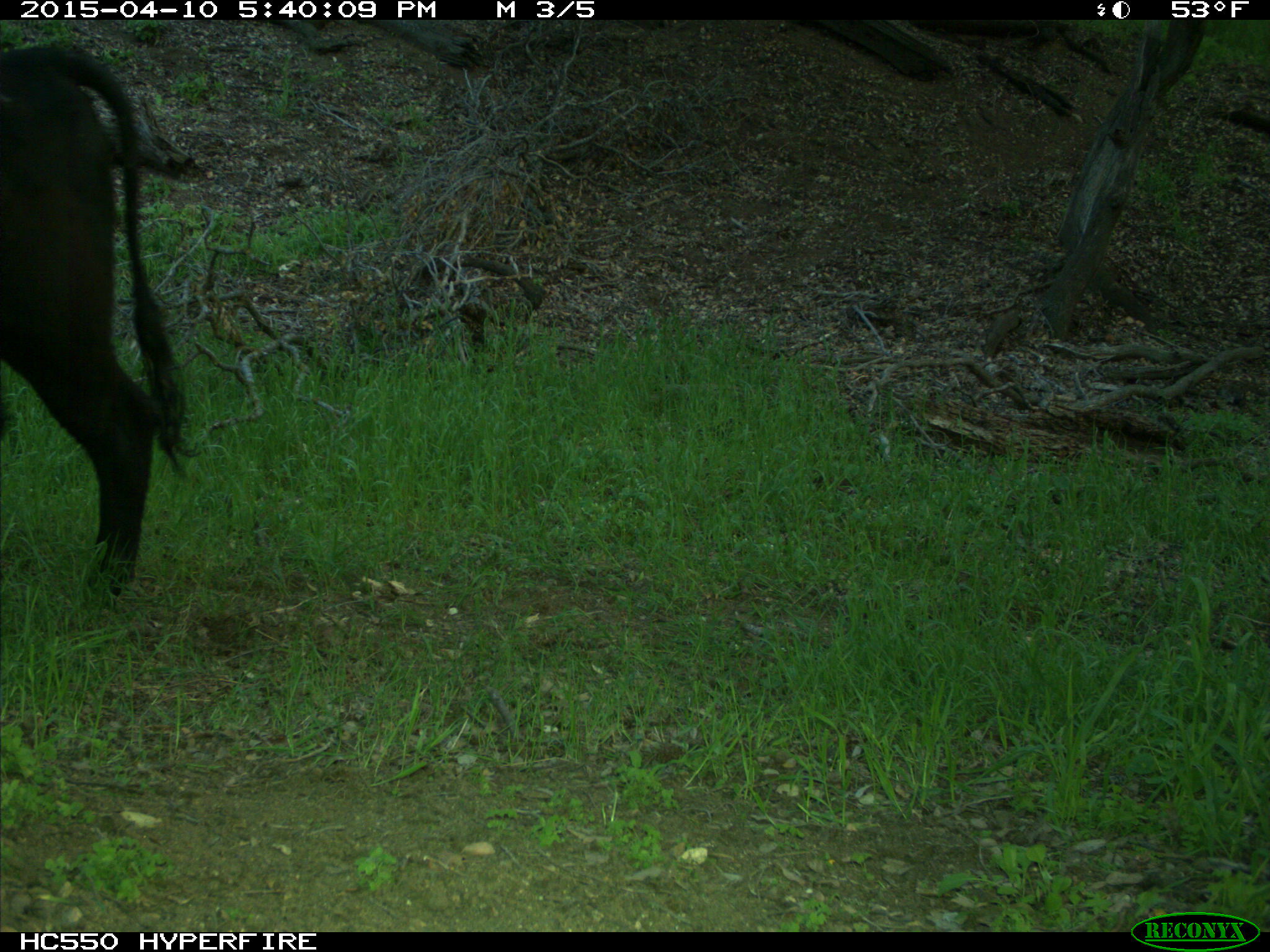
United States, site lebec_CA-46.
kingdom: Animalia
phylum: Chordata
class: Mammalia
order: Artiodactyla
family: Bovidae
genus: Bos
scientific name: Bos taurus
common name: domestic cow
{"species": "Bos taurus (domestic cow)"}